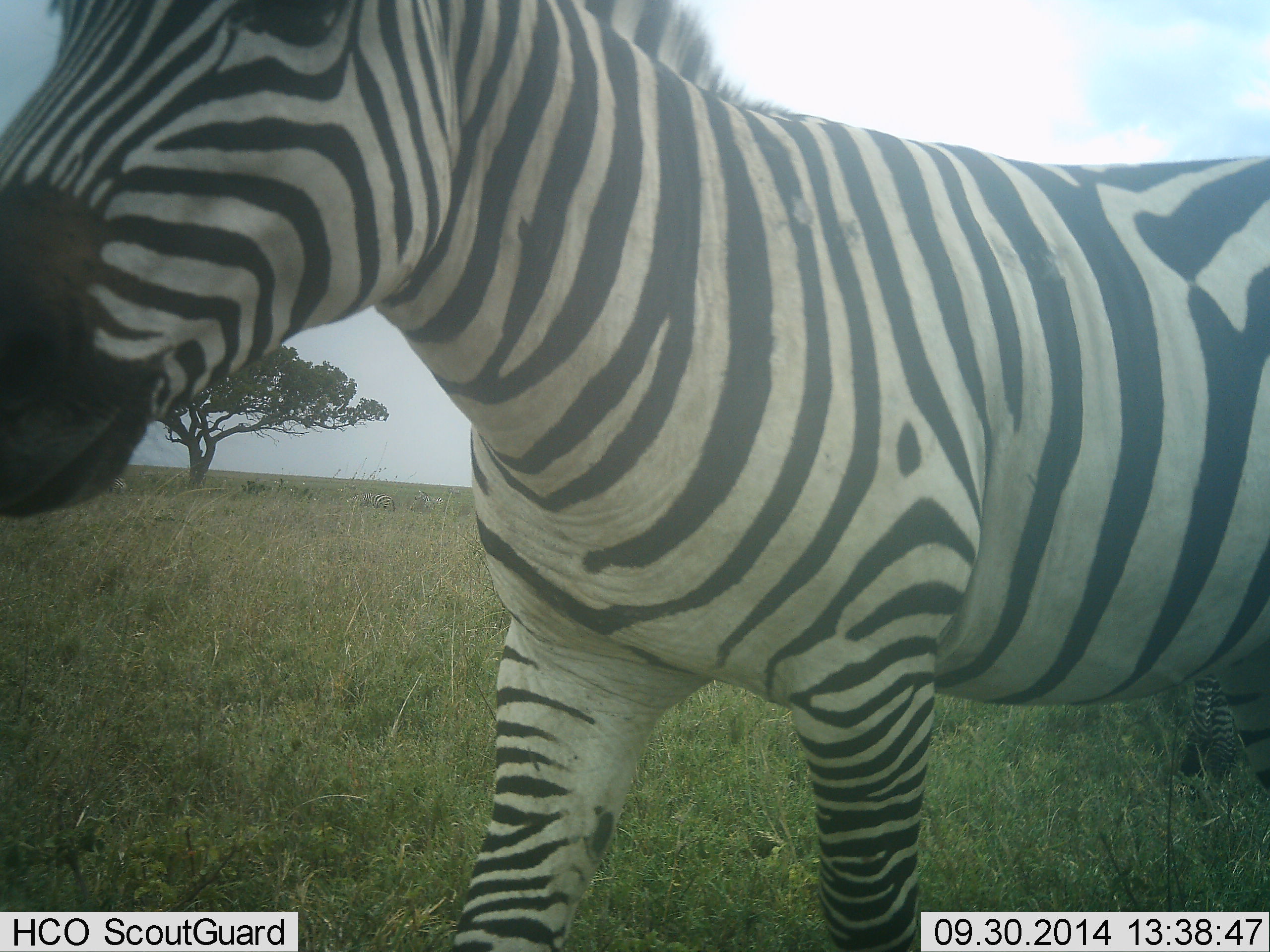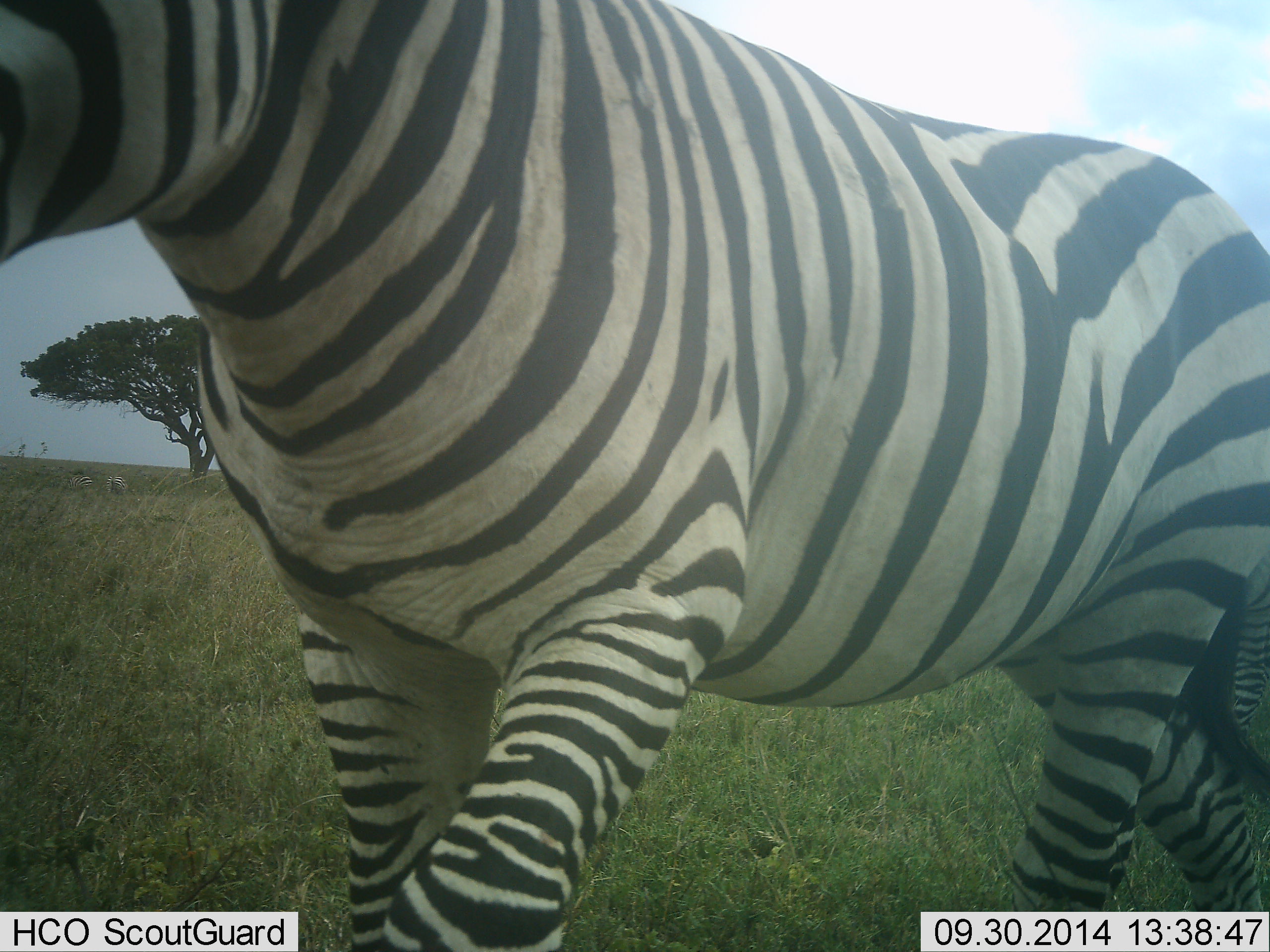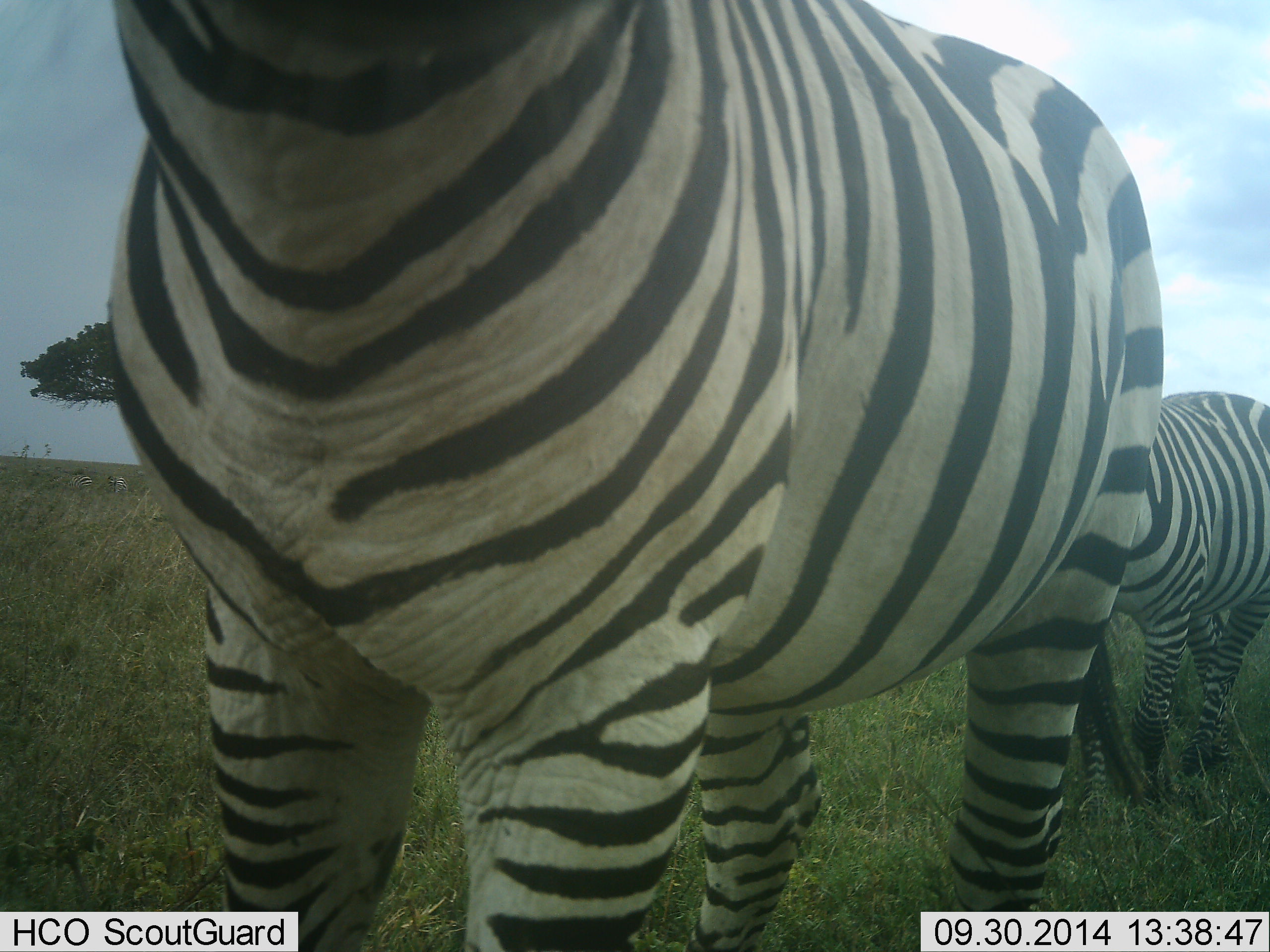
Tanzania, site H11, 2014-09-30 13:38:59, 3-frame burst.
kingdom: Animalia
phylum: Chordata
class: Mammalia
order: Perissodactyla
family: Equidae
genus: Equus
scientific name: Equus quagga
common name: plains zebra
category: zebra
Zebra (plains zebra) (Equus quagga), count 2. Behavior (volunteer vote fractions): standing 40%, resting 0%, moving 80%, interacting 0%. Young present (vote fraction): 0%. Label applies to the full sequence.